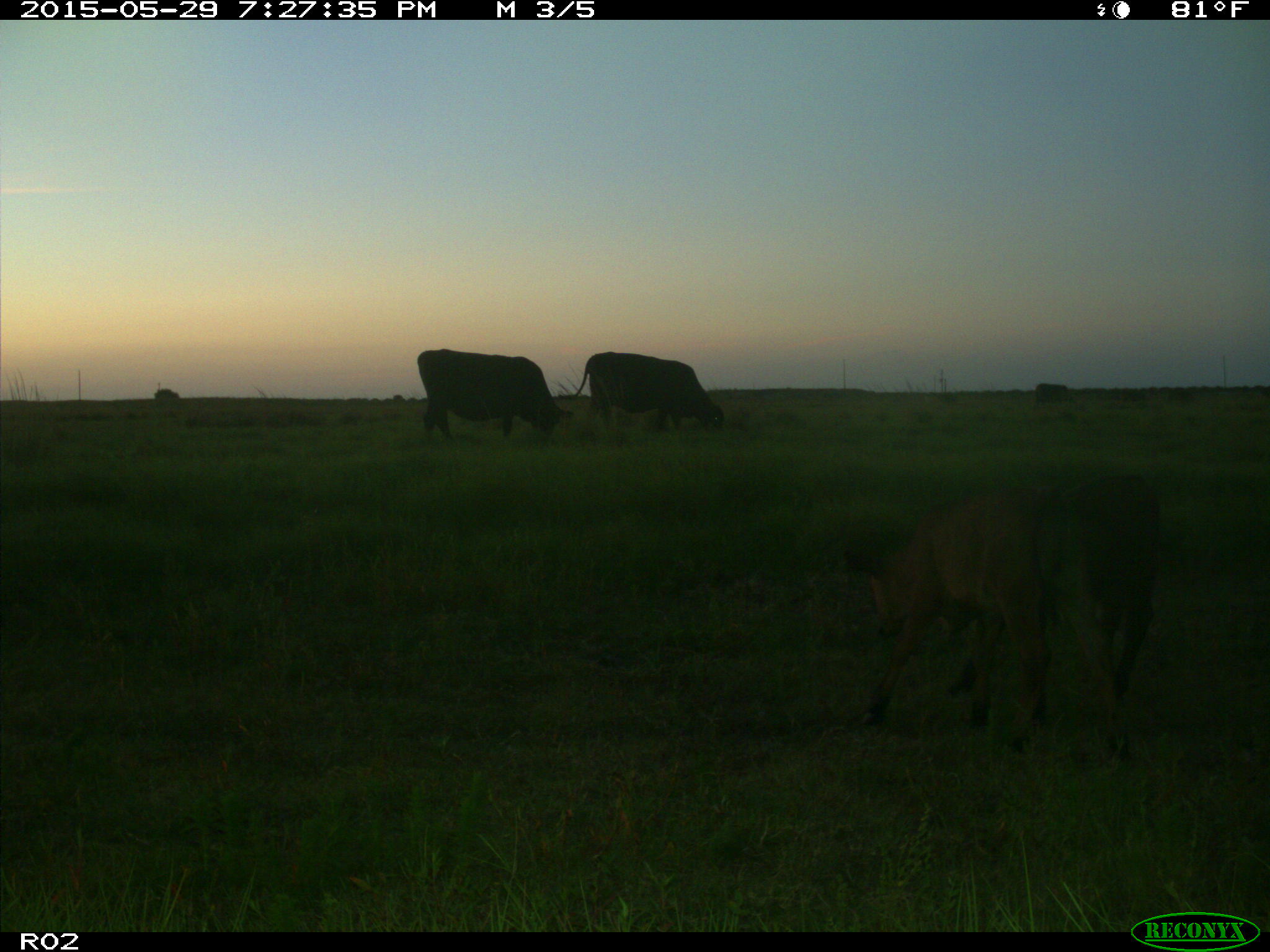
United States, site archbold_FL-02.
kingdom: Animalia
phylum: Chordata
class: Mammalia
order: Artiodactyla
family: Bovidae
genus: Bos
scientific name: Bos taurus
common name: domestic cow